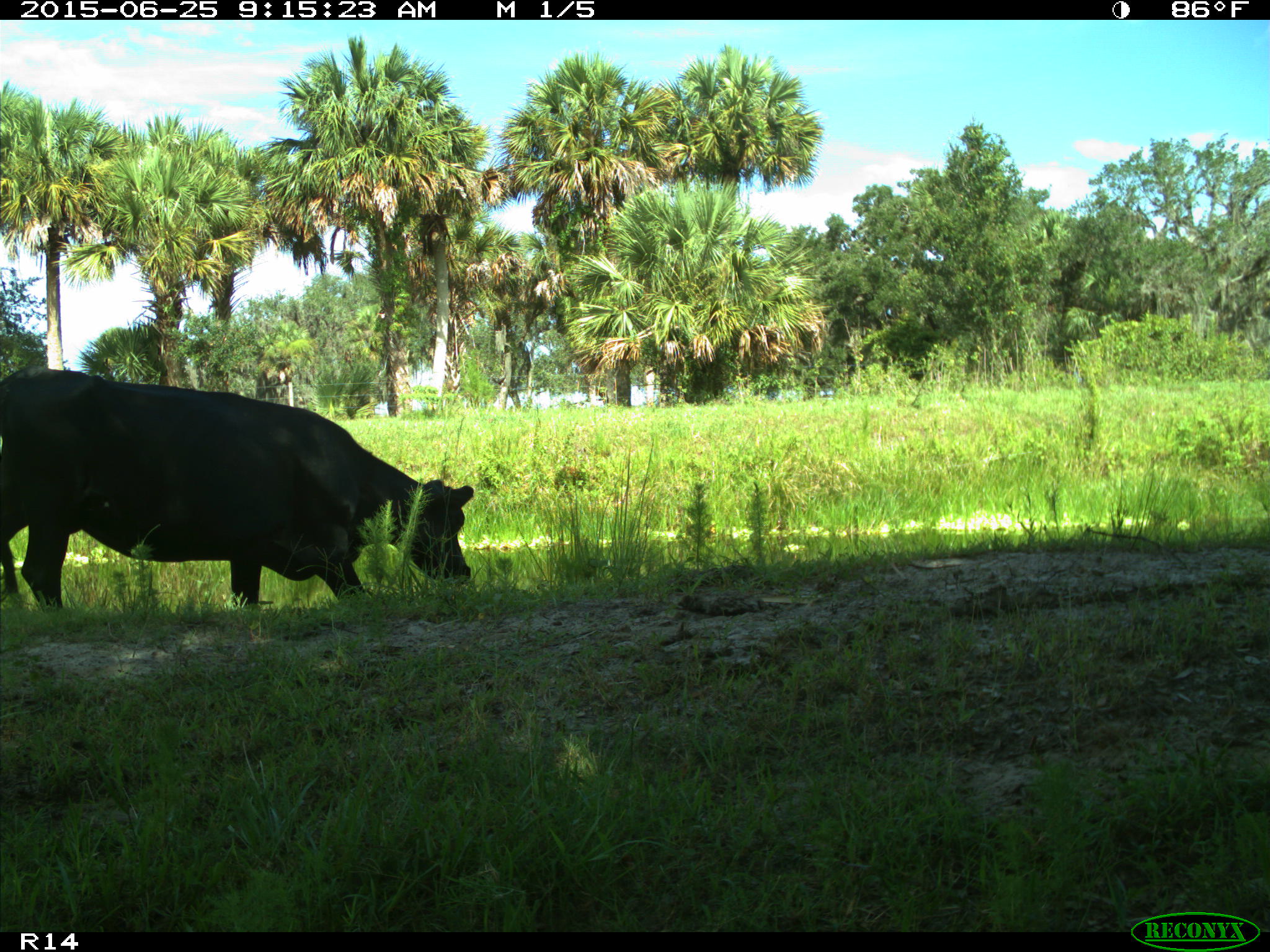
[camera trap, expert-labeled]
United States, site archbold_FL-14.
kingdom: Animalia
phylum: Chordata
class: Mammalia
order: Artiodactyla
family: Bovidae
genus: Bos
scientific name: Bos taurus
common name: domestic cow